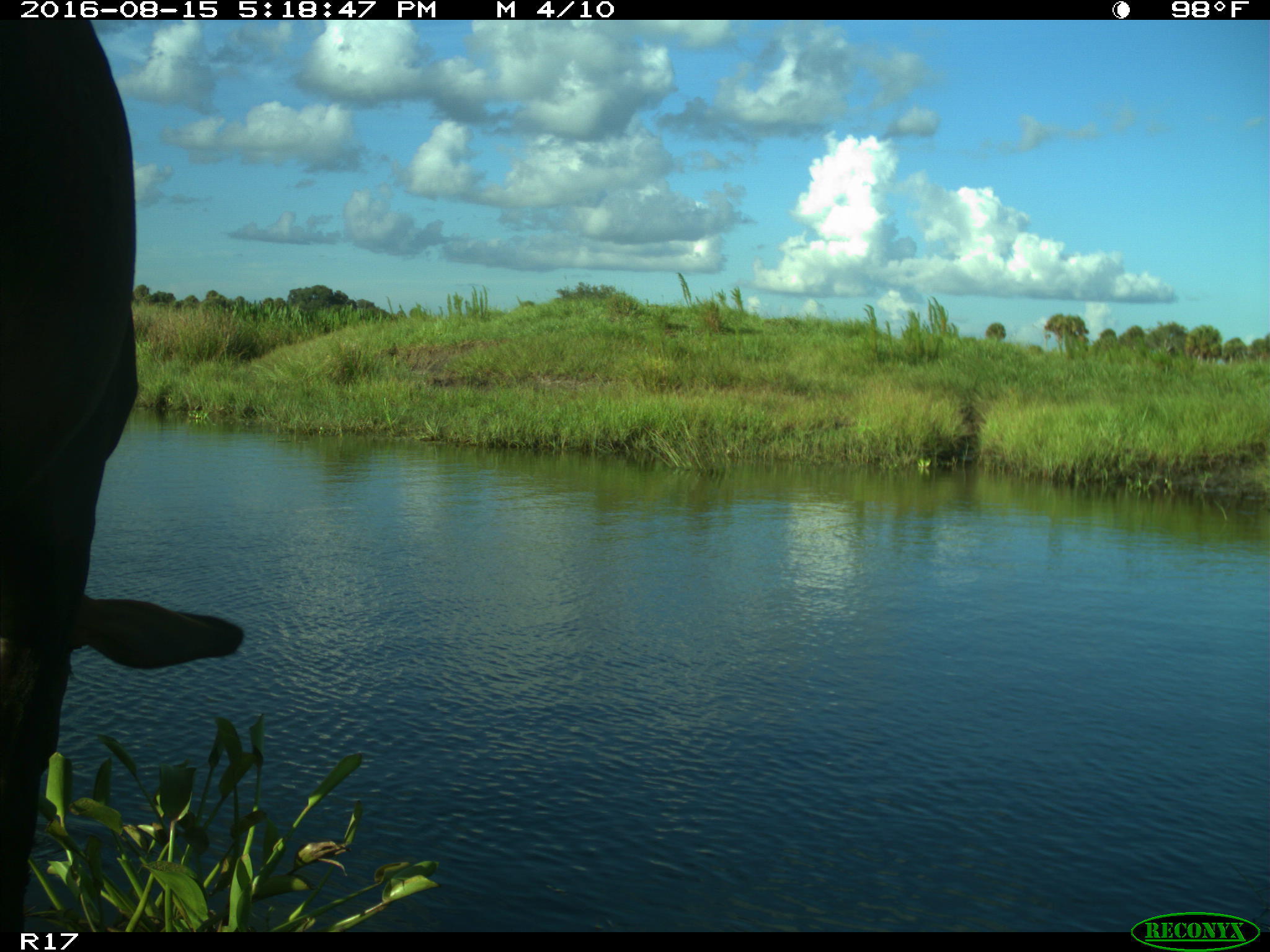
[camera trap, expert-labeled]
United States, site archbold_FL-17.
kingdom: Animalia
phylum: Chordata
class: Mammalia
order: Artiodactyla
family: Bovidae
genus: Bos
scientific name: Bos taurus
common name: domestic cow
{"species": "Bos taurus (domestic cow)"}